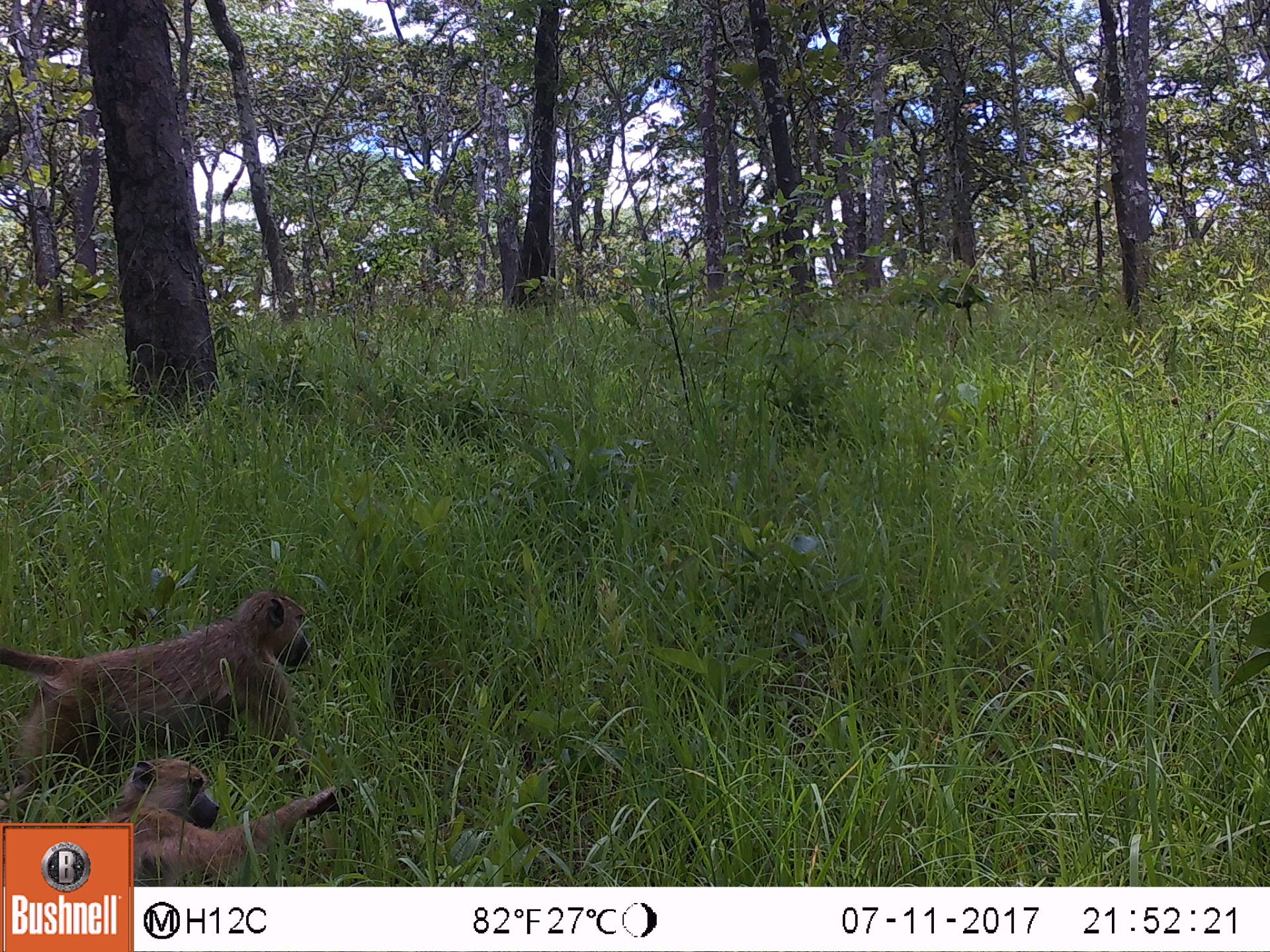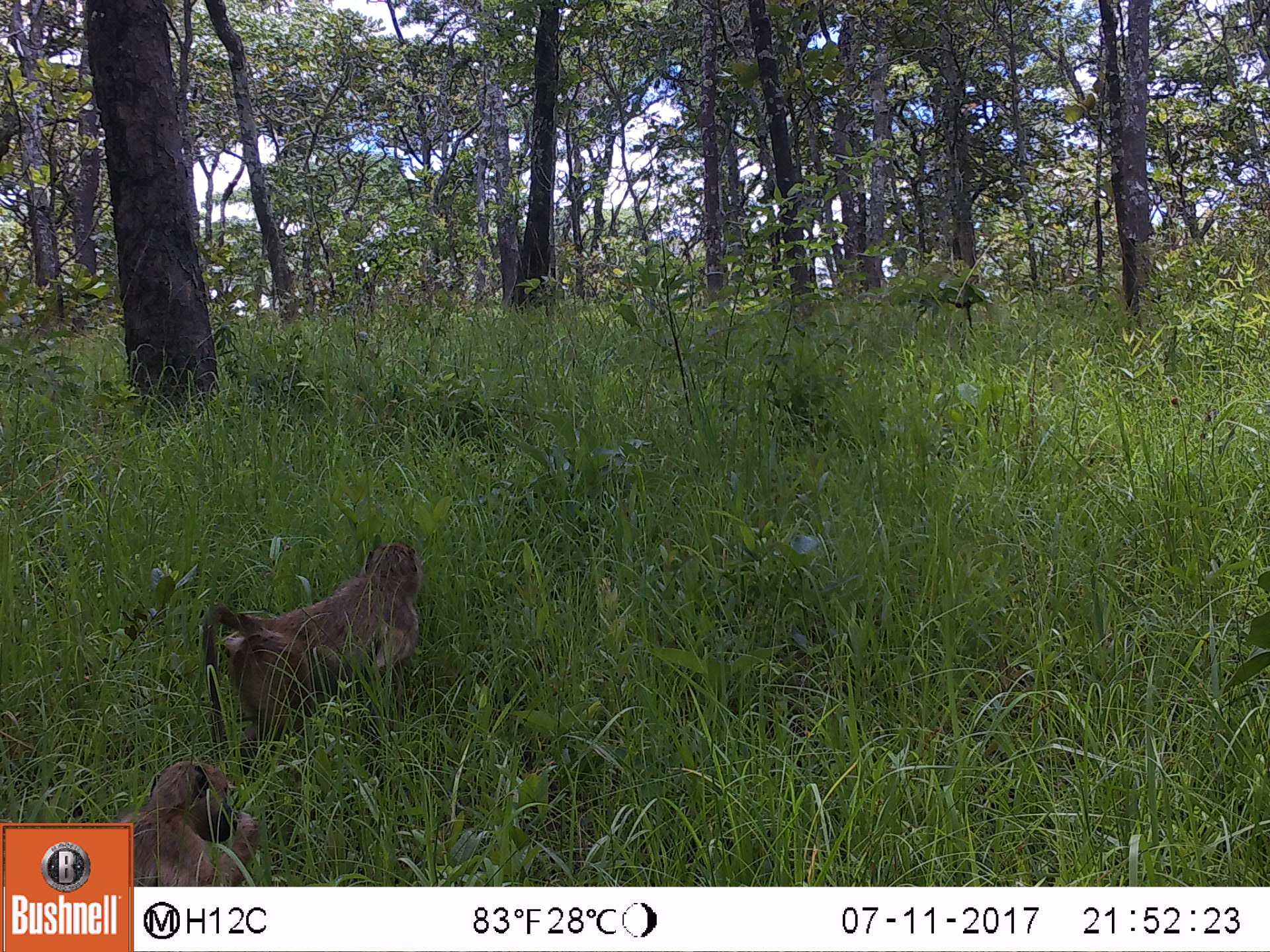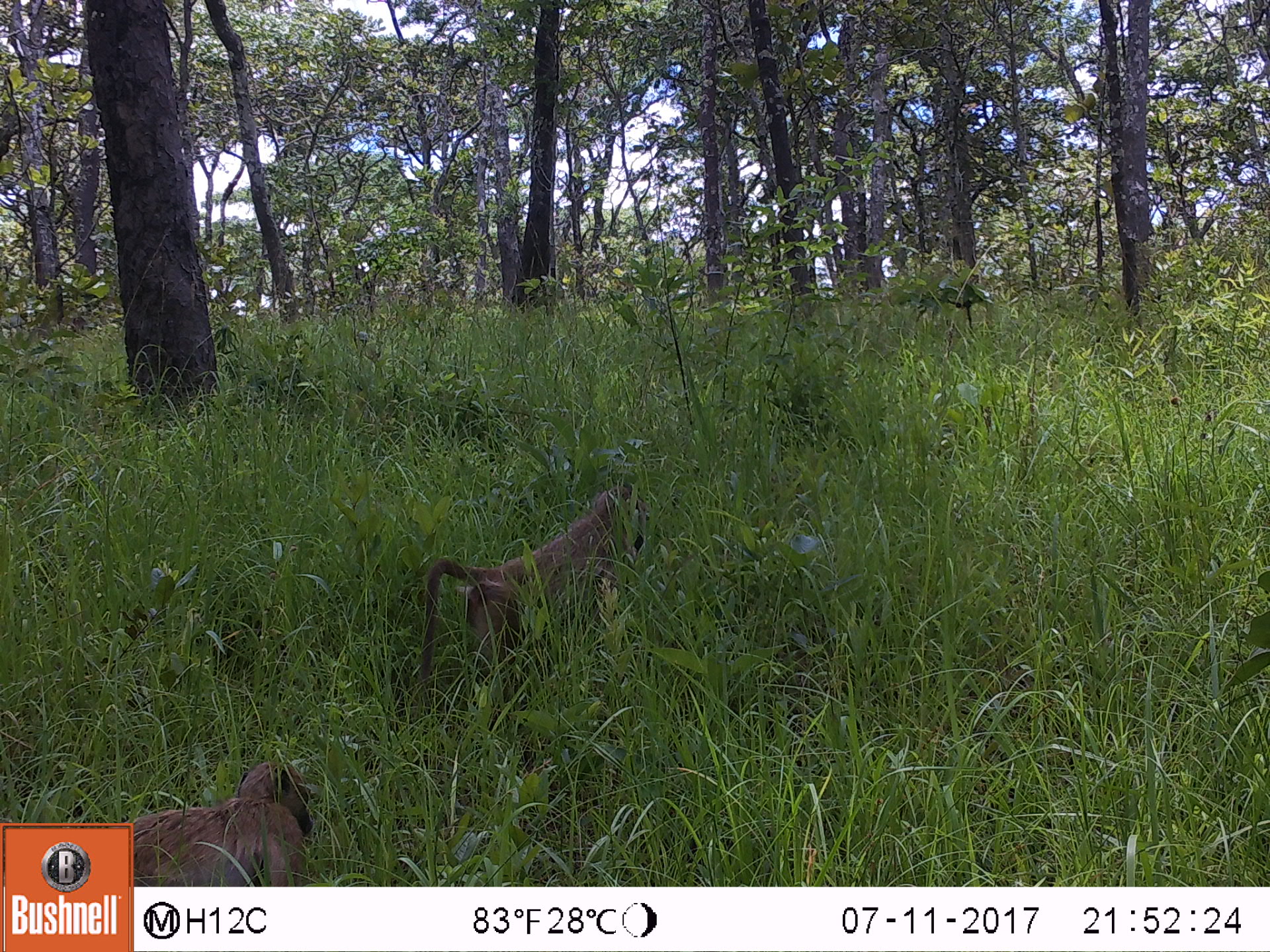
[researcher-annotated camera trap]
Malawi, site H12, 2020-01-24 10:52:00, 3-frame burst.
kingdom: Animalia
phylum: Chordata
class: Mammalia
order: Primates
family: Cercopithecidae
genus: Papio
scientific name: Papio cynocephalus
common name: yellow baboon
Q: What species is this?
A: Yellow baboon (Papio cynocephalus).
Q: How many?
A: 2.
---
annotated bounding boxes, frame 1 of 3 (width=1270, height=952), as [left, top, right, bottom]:
yellow baboon: [2, 584, 332, 772]; [136, 757, 342, 880]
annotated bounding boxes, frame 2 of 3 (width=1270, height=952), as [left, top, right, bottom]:
yellow baboon: [231, 535, 427, 745]; [133, 759, 270, 880]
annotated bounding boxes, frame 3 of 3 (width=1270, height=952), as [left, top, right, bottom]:
yellow baboon: [432, 485, 663, 690]; [136, 760, 319, 880]